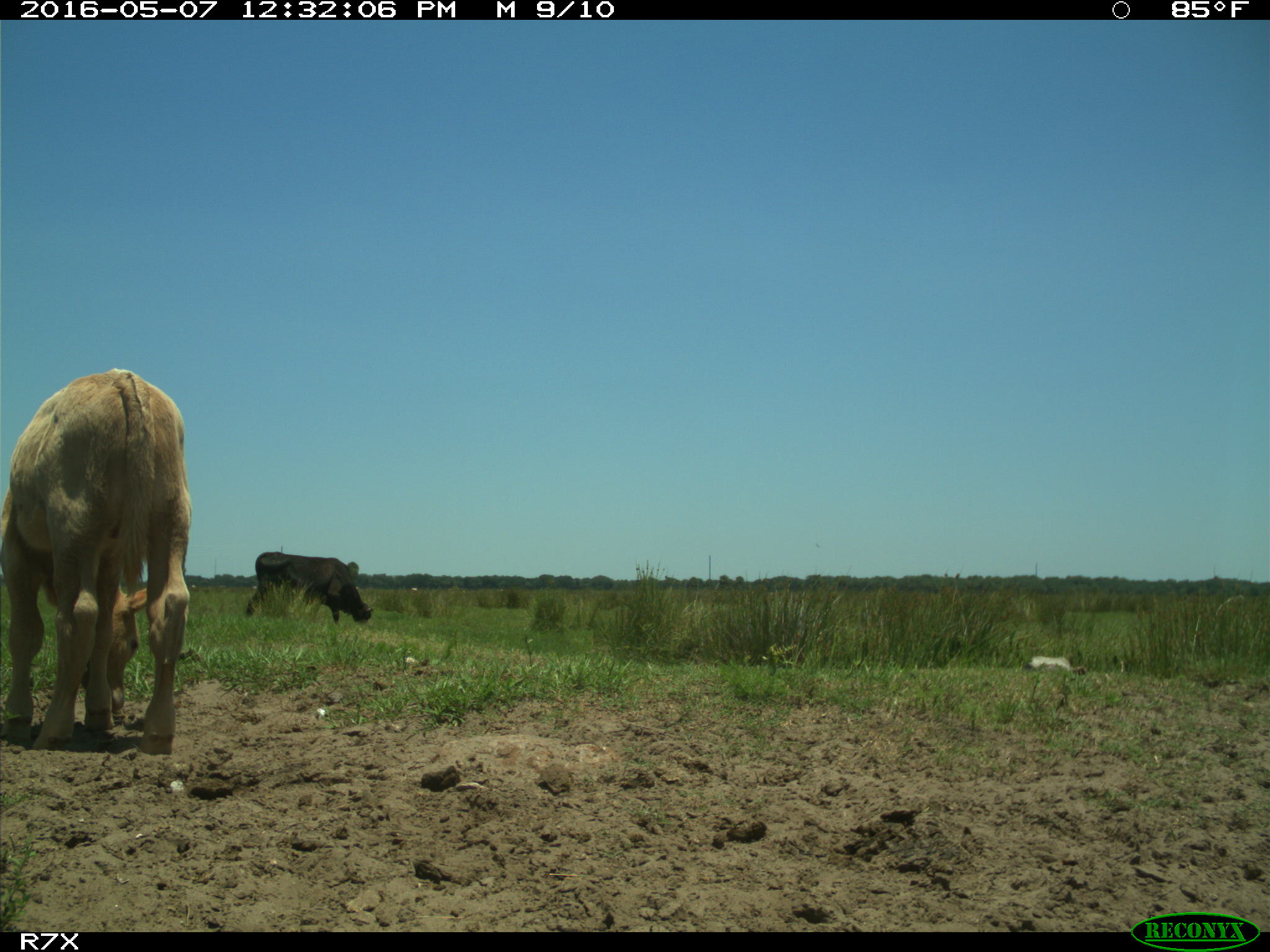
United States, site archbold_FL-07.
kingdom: Animalia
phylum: Chordata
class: Mammalia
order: Artiodactyla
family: Bovidae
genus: Bos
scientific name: Bos taurus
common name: domestic cow